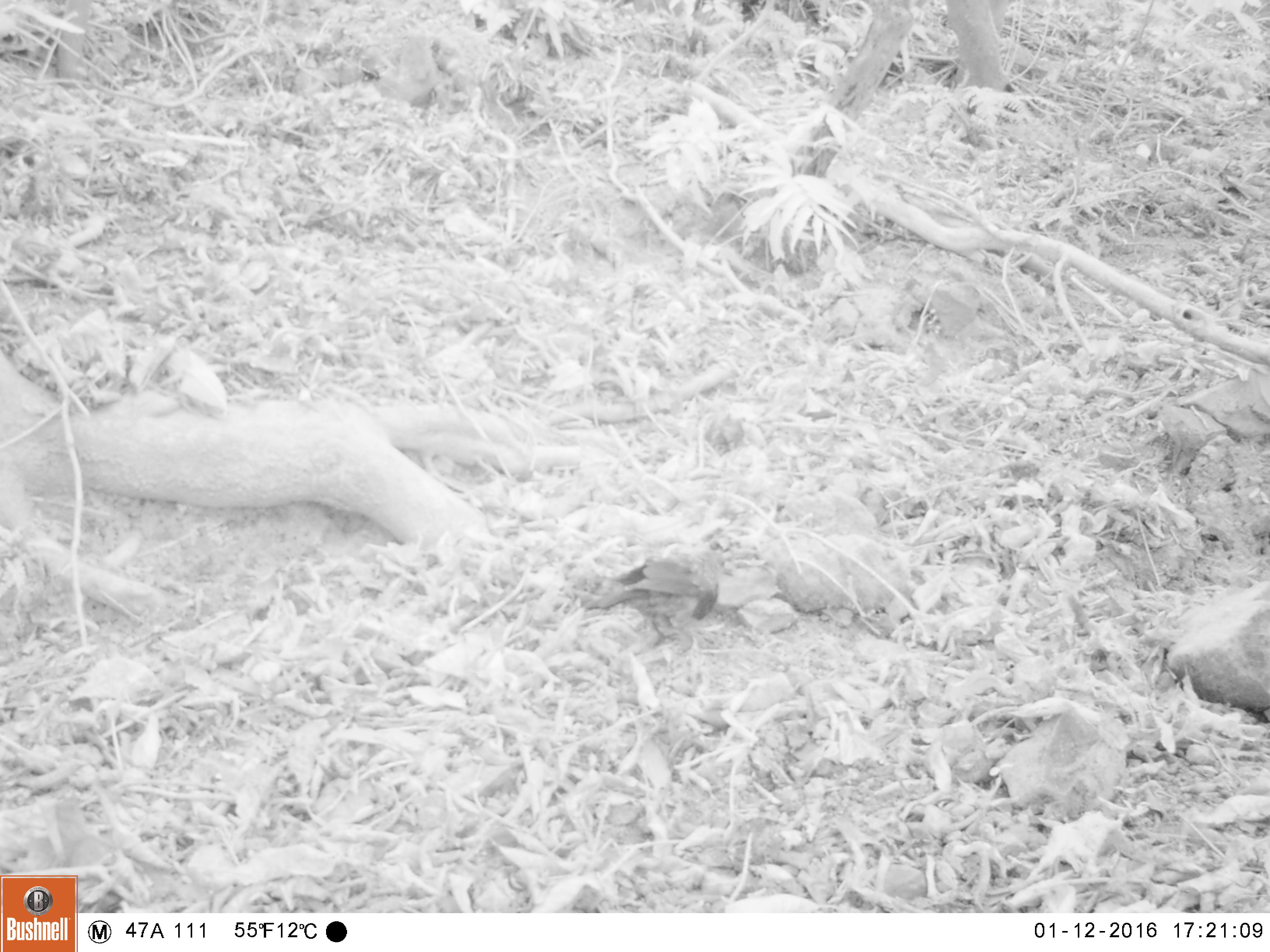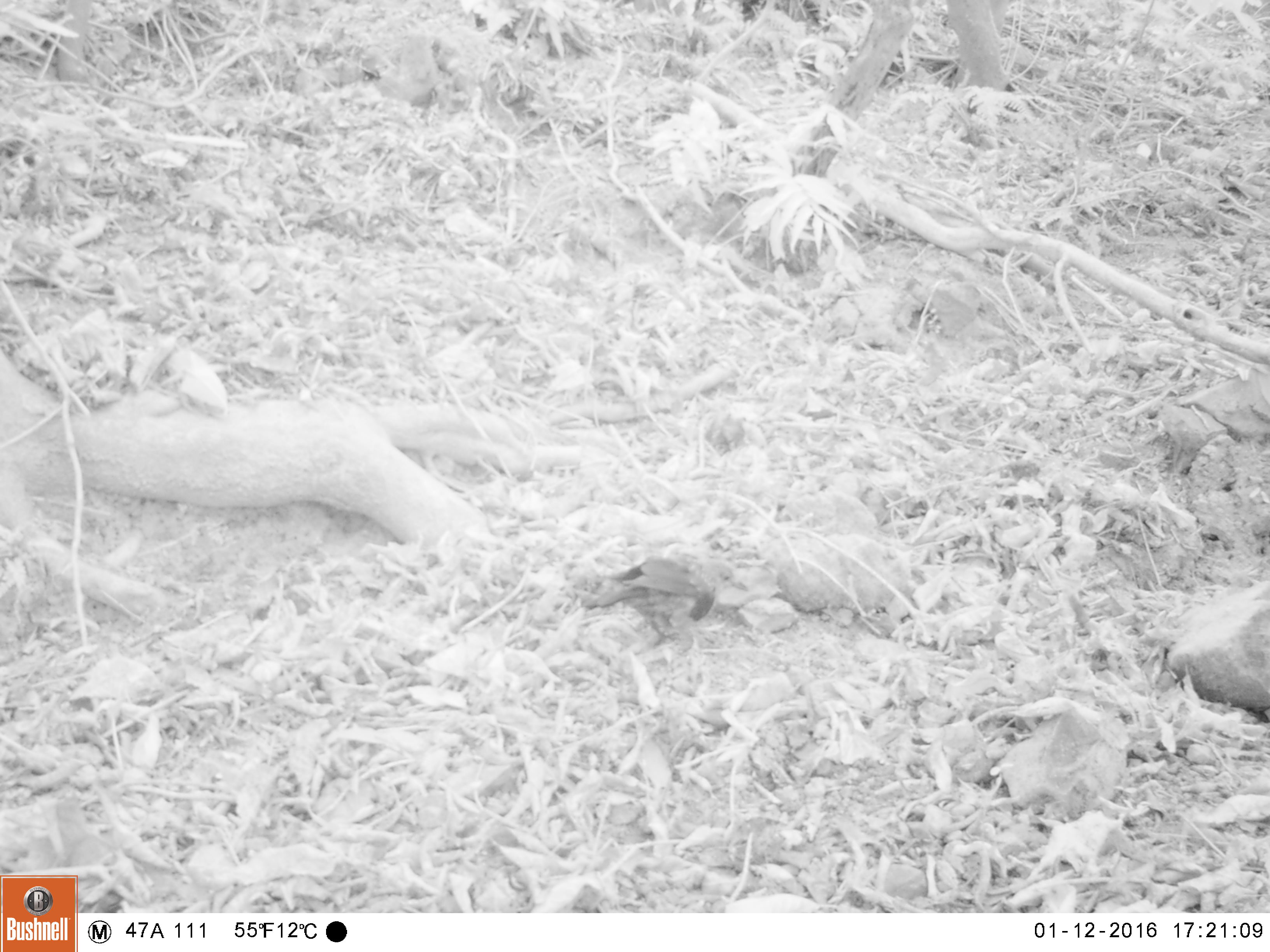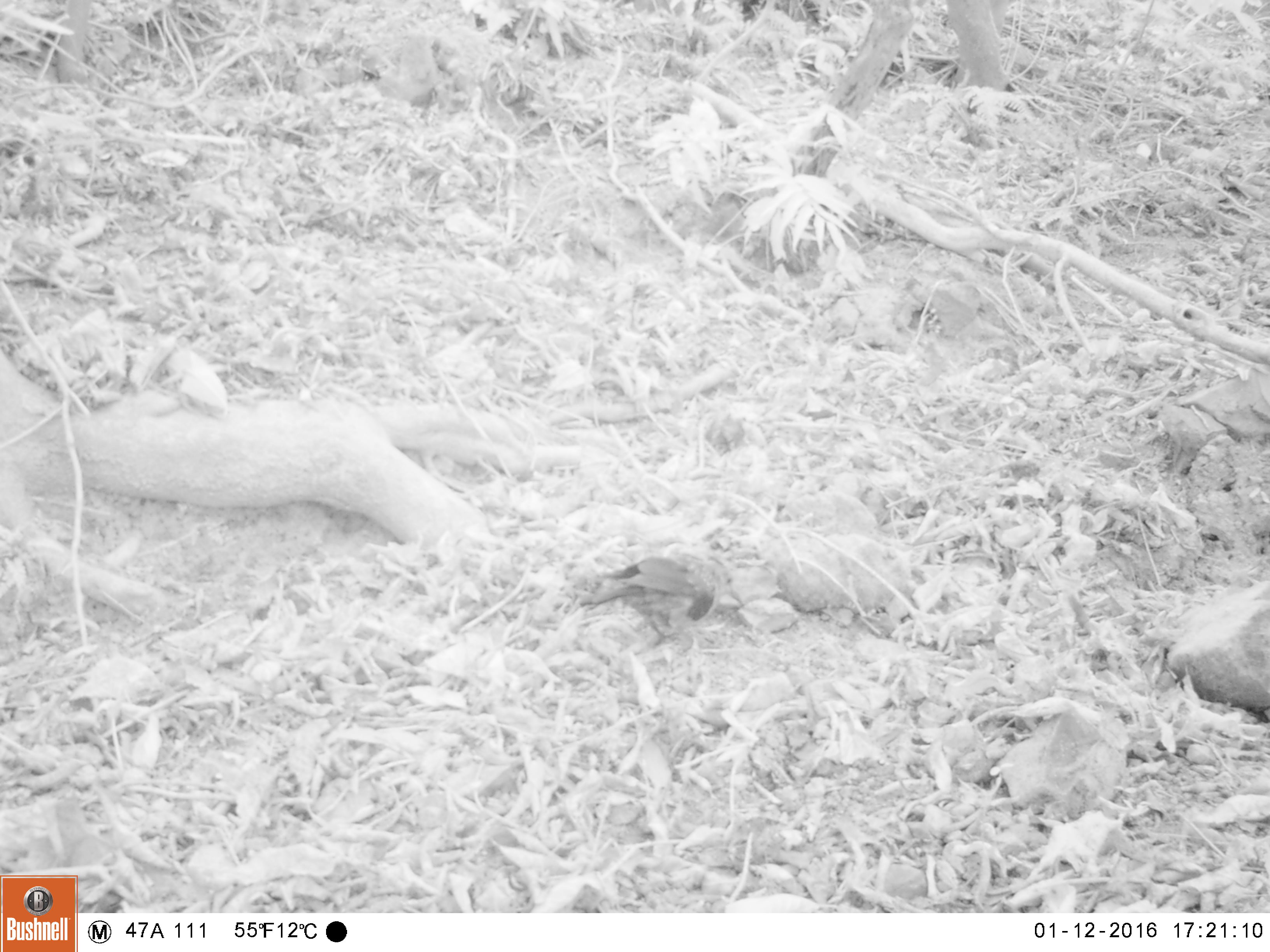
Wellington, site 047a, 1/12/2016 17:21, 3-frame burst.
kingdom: Animalia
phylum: Chordata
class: Aves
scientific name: Aves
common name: bird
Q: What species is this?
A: Bird (Aves).